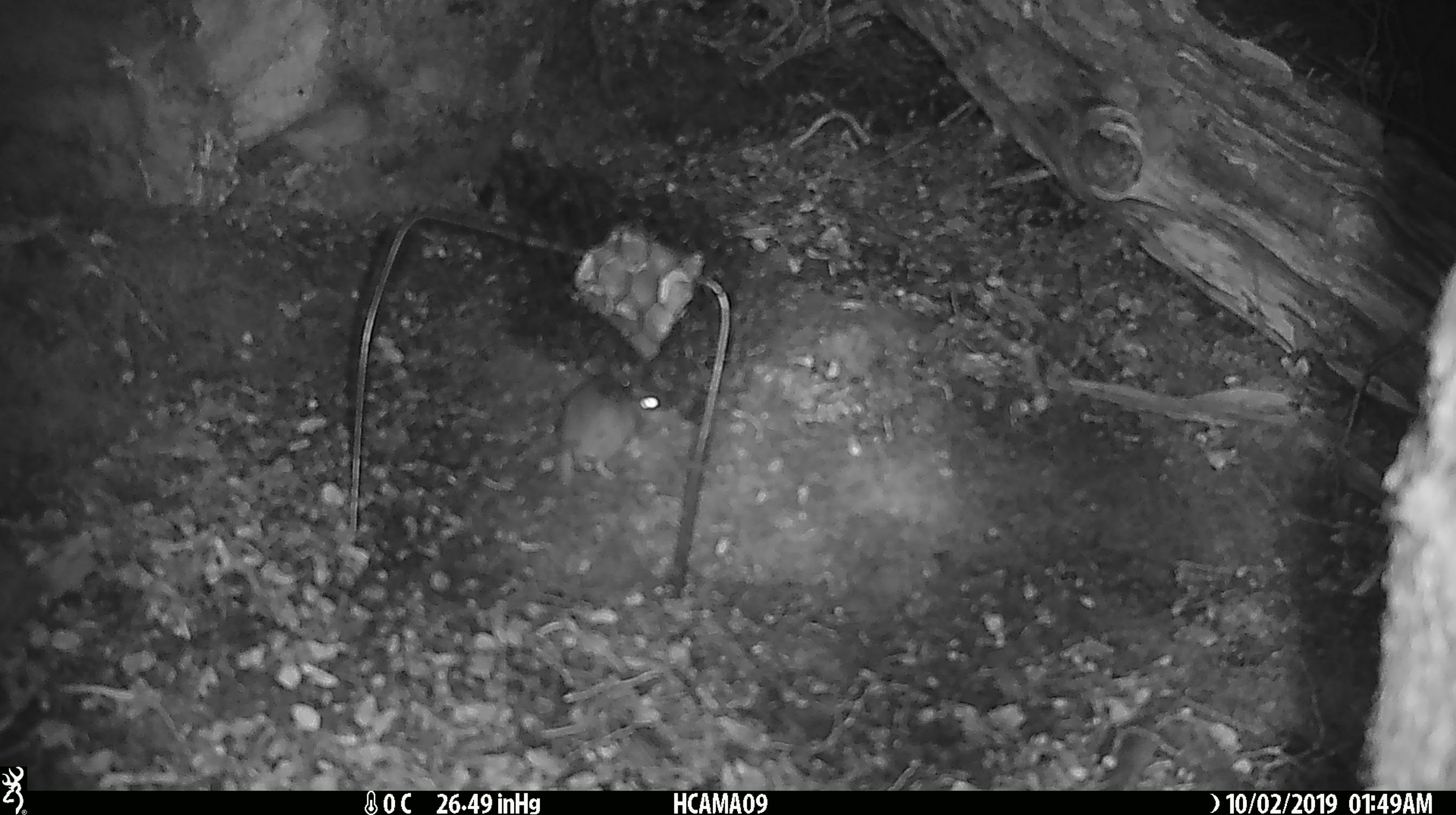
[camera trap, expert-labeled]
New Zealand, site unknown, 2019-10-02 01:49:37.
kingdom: Animalia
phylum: Chordata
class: Mammalia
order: Rodentia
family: Muridae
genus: Mus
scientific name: Mus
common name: mouse